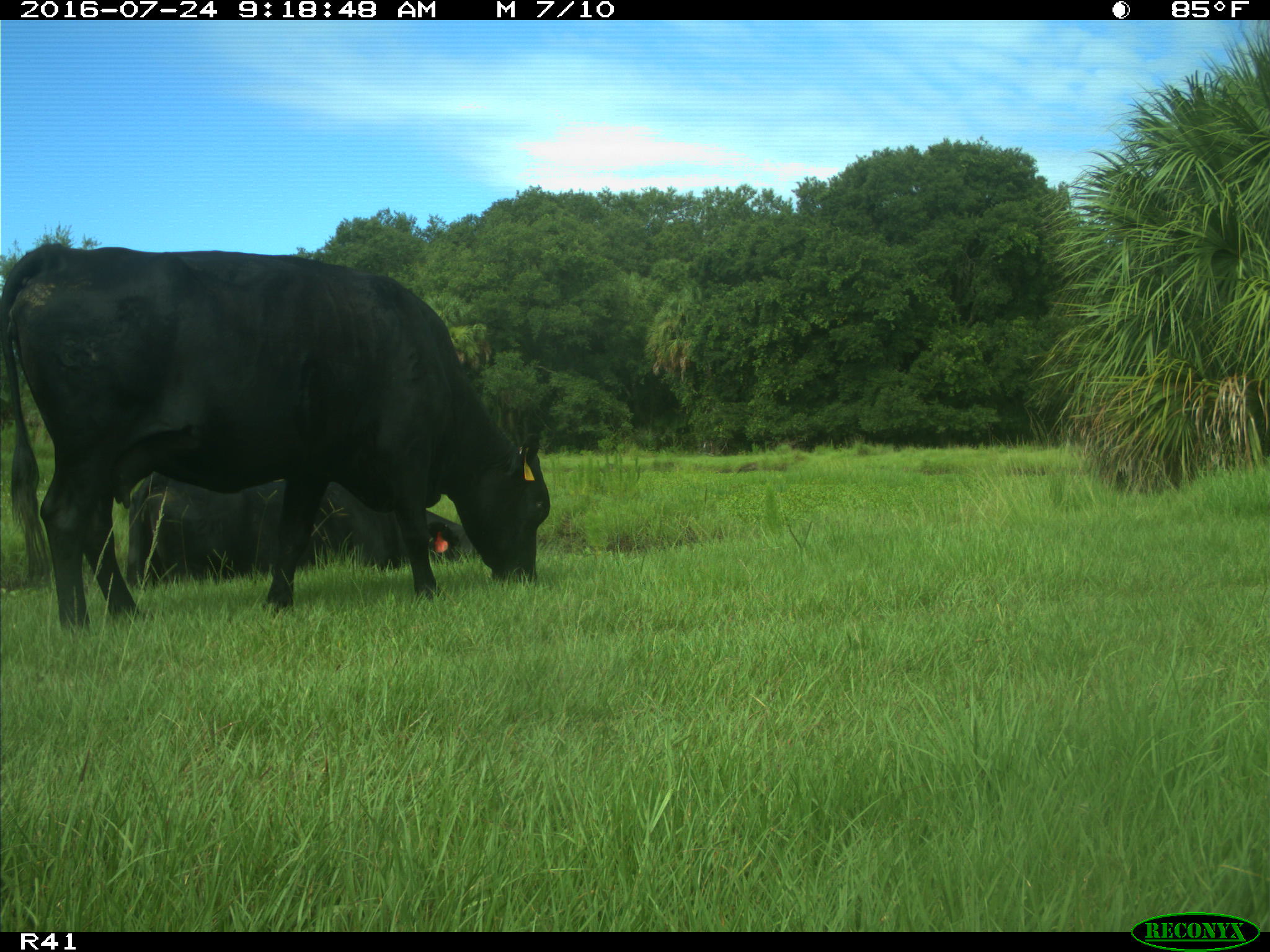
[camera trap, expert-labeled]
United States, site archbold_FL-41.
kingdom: Animalia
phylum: Chordata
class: Mammalia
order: Artiodactyla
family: Bovidae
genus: Bos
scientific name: Bos taurus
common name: domestic cow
Bos taurus (domestic cow).